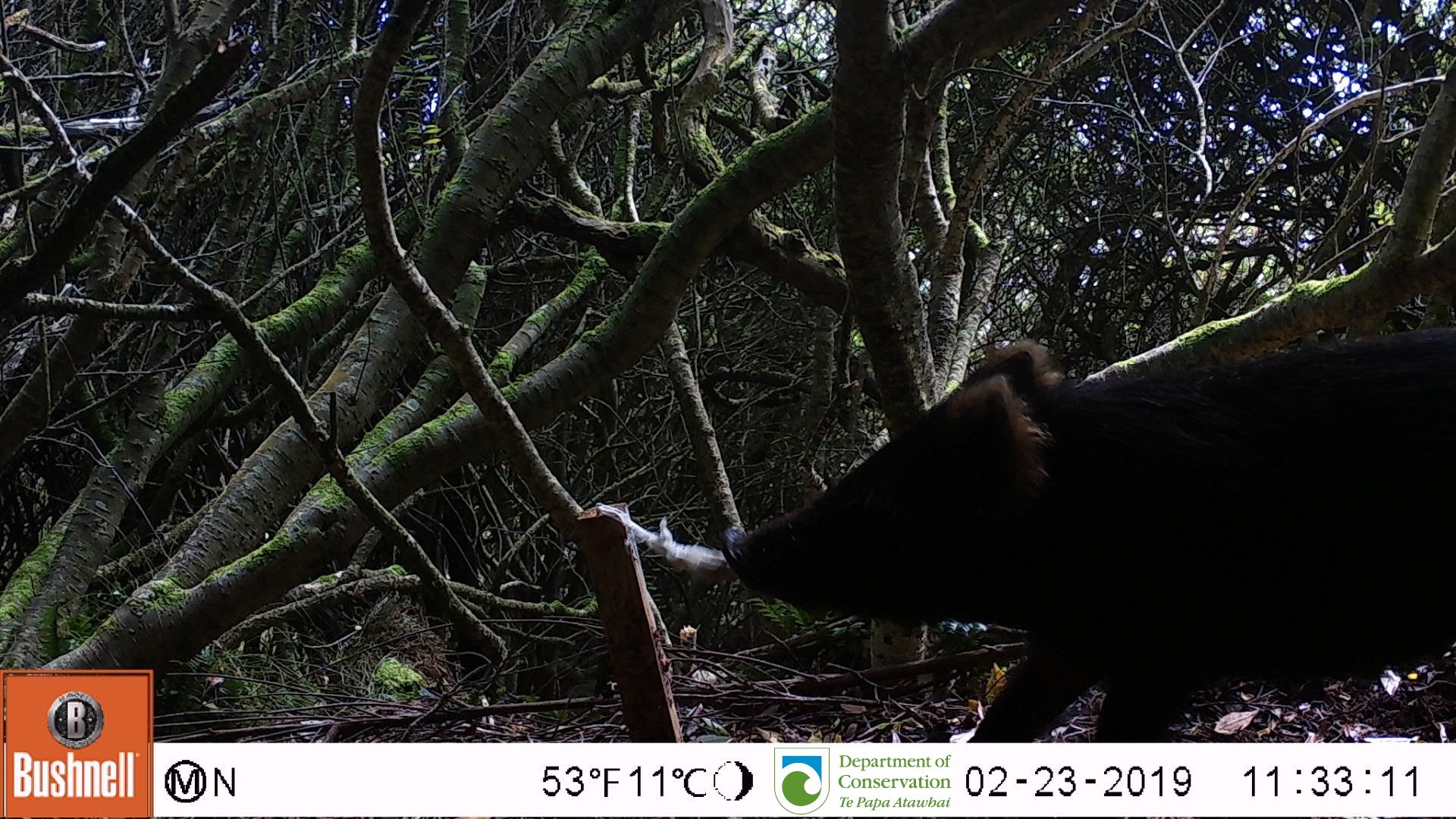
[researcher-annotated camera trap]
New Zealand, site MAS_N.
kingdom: Animalia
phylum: Chordata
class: Mammalia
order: Artiodactyla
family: Suidae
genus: Sus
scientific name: Sus scrofa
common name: pig